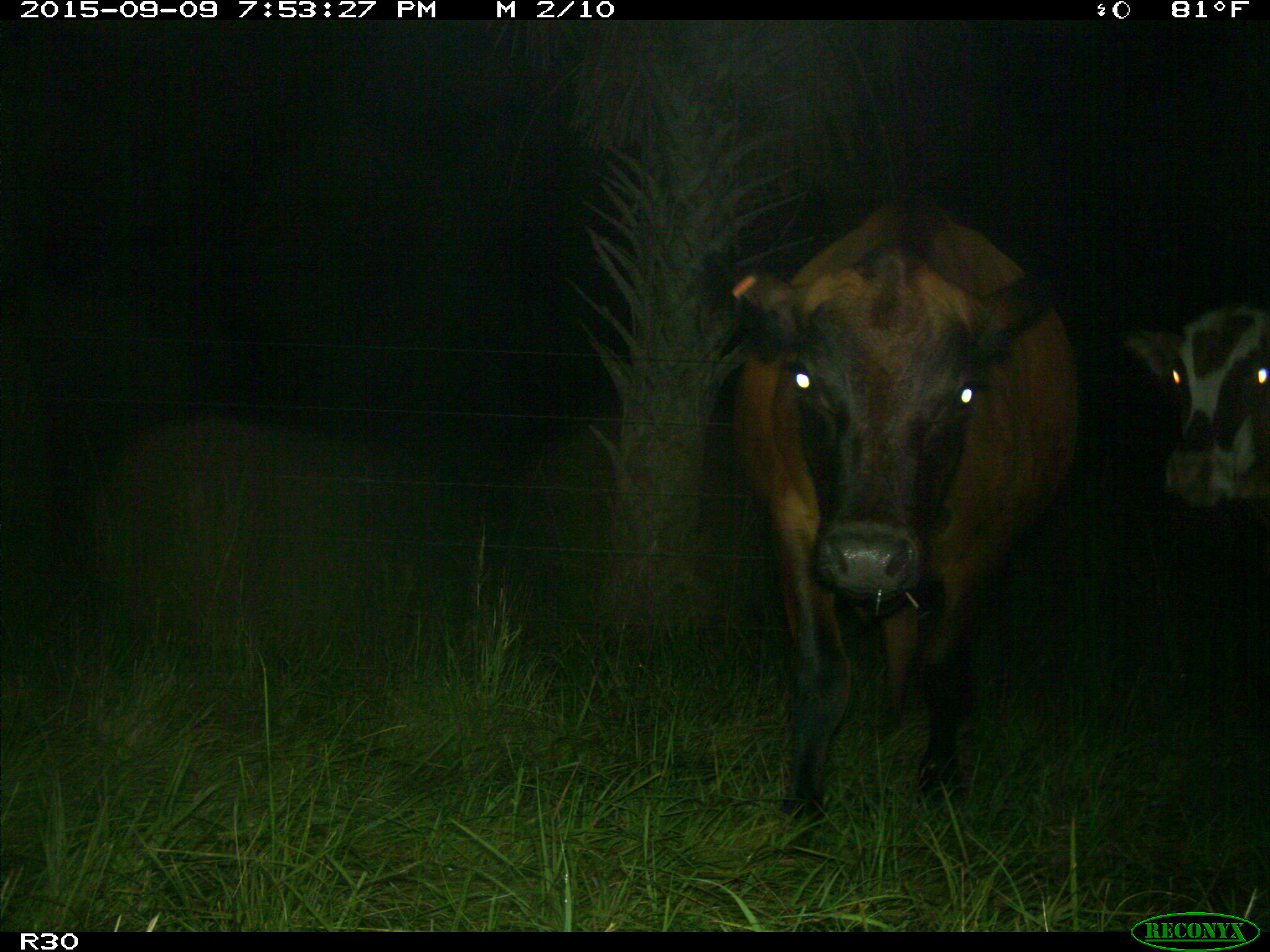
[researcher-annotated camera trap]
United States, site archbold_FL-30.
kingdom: Animalia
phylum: Chordata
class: Mammalia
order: Artiodactyla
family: Bovidae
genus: Bos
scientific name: Bos taurus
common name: domestic cow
Bos taurus (domestic cow).